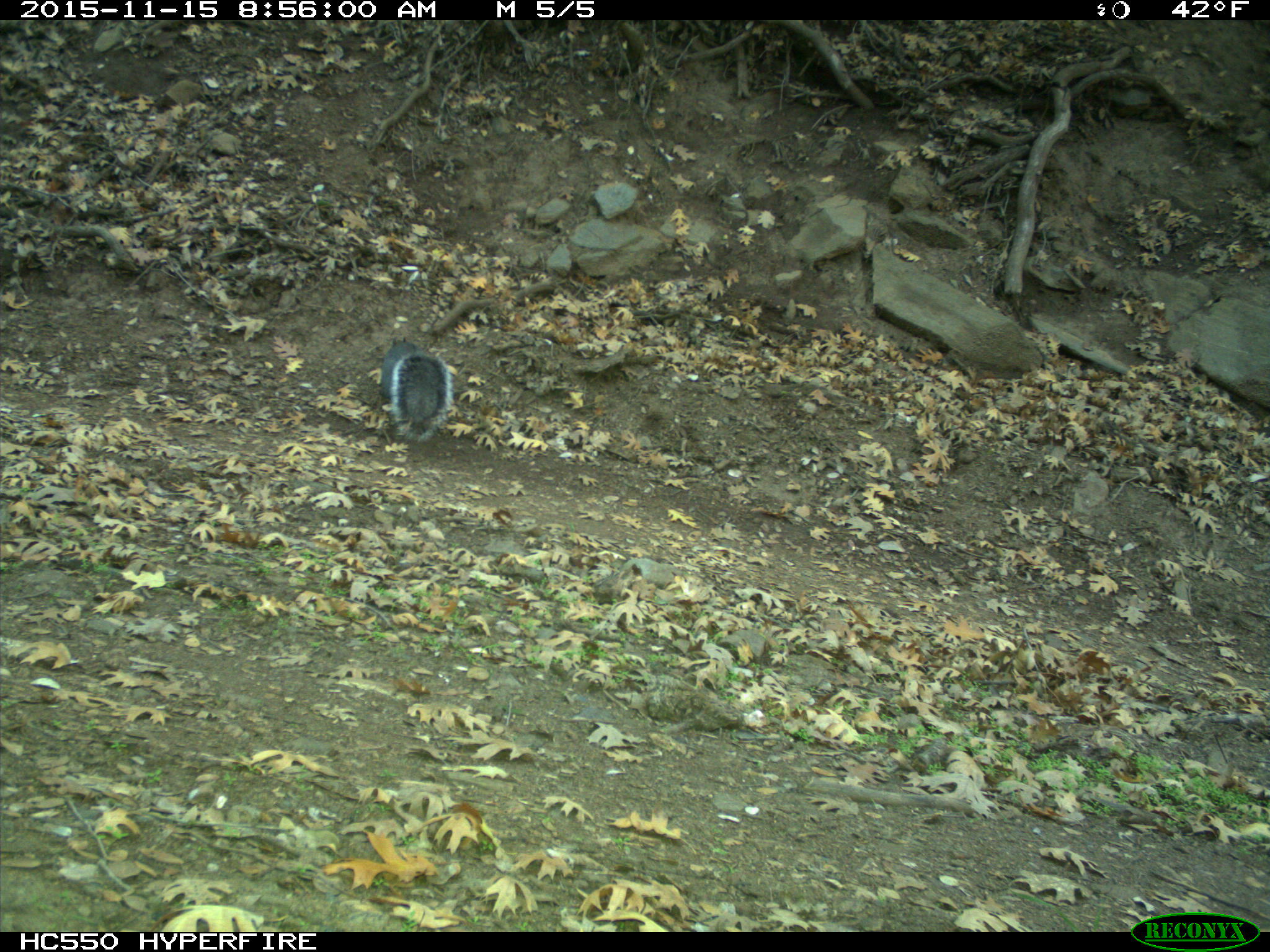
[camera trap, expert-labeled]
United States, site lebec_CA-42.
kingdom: Animalia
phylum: Chordata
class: Mammalia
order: Rodentia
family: Sciuridae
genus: Sciurus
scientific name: Sciurus carolinensis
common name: eastern gray squirrel